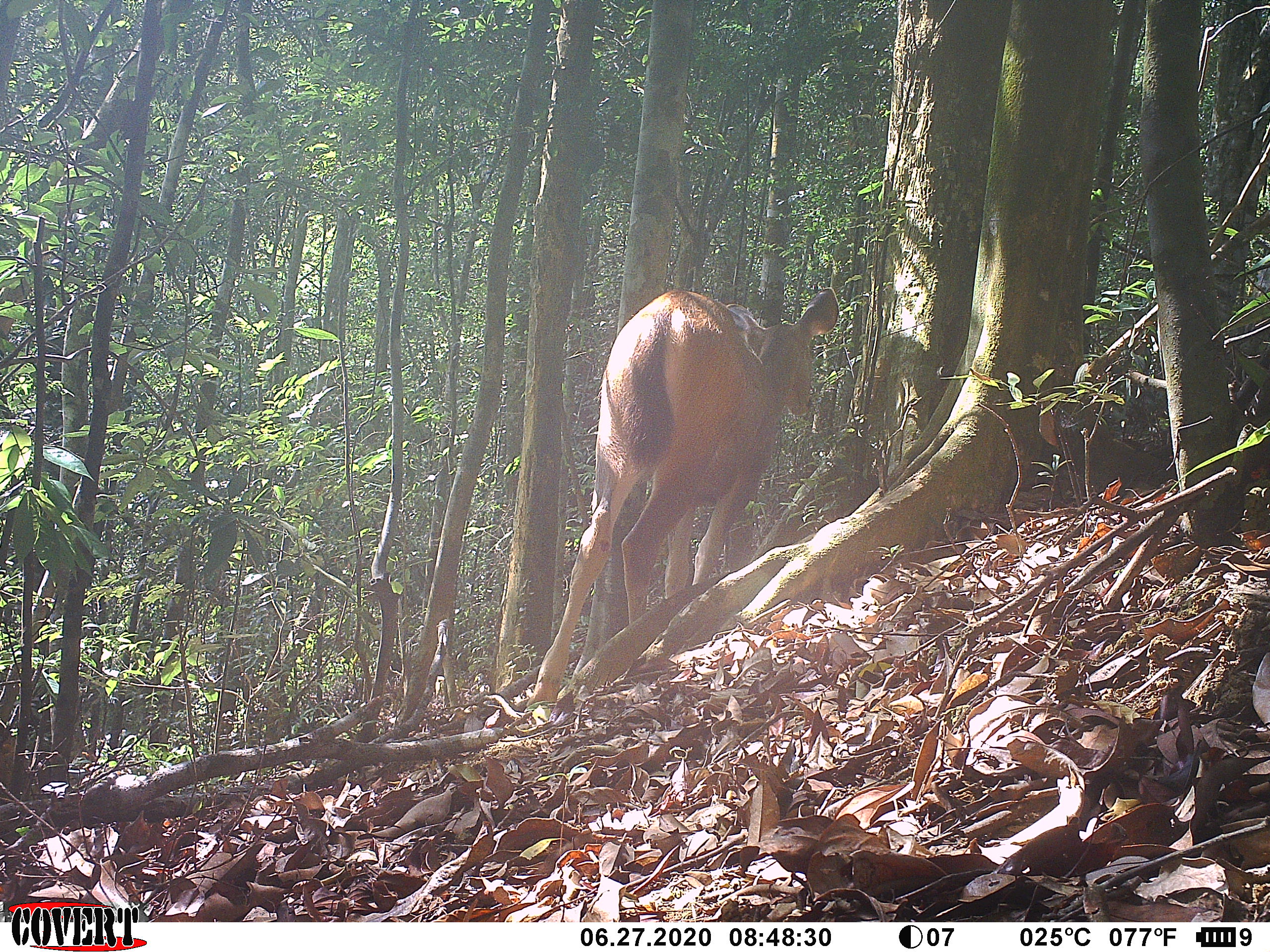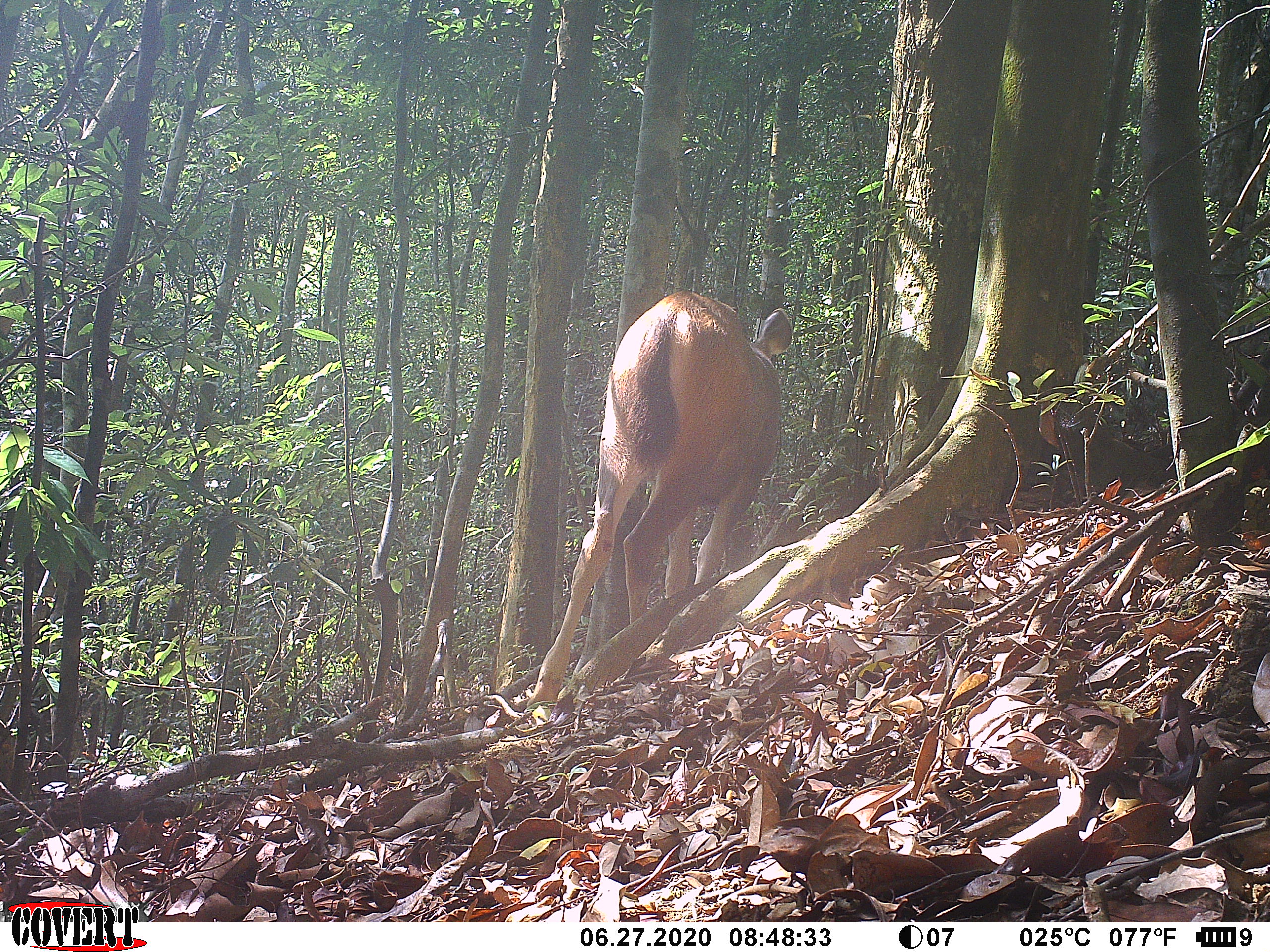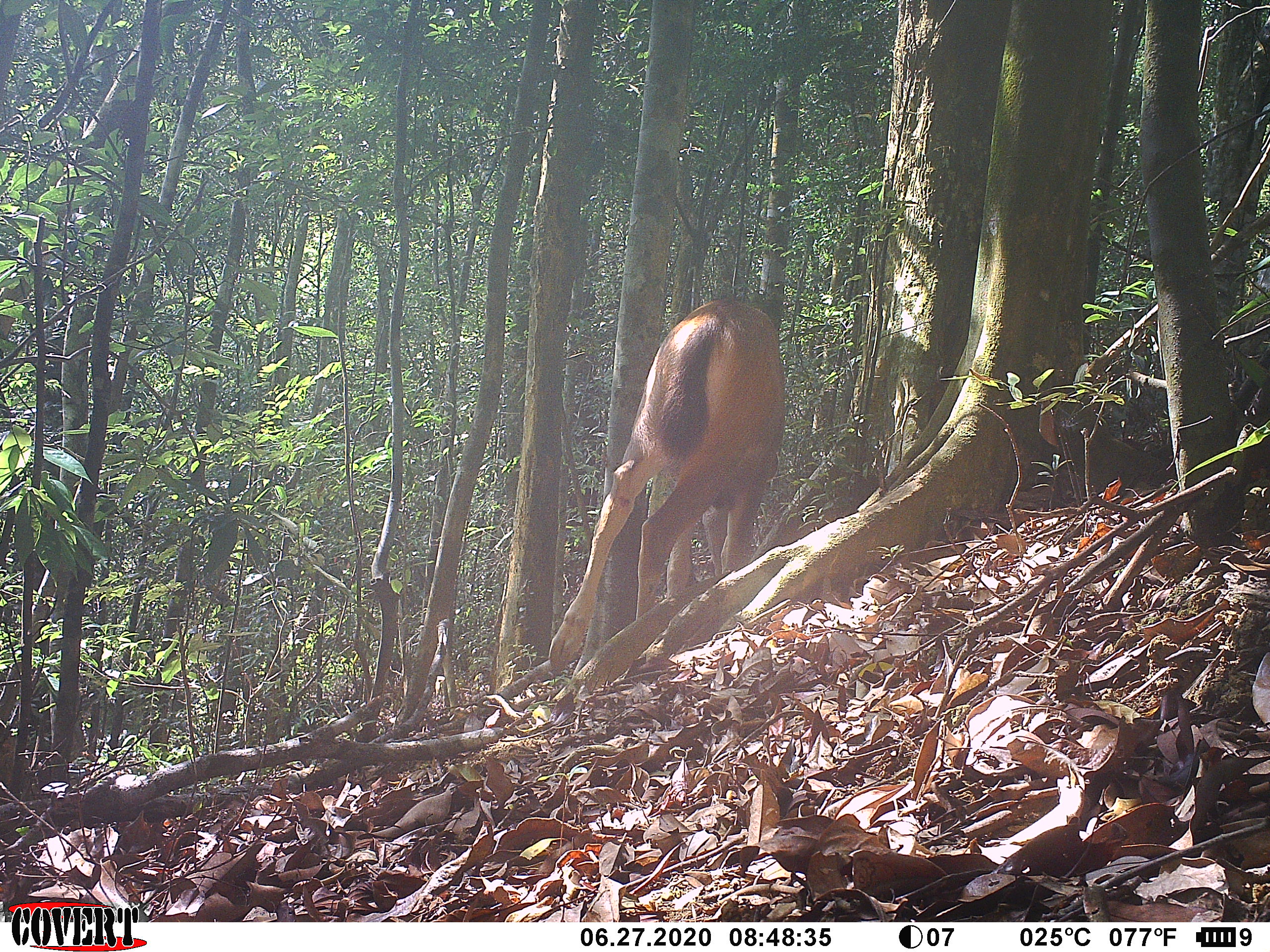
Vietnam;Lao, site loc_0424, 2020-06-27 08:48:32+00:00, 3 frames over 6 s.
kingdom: Animalia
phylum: Chordata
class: Mammalia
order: Artiodactyla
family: Cervidae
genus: Rusa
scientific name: Rusa unicolor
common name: sambar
Sambar (Rusa unicolor). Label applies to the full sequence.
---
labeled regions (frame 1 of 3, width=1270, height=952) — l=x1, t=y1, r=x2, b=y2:
sambar: l=526, t=287, r=839, b=707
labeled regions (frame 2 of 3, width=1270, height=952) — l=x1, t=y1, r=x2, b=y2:
sambar: l=525, t=289, r=793, b=708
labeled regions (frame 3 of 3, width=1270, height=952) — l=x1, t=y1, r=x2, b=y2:
sambar: l=547, t=297, r=785, b=676